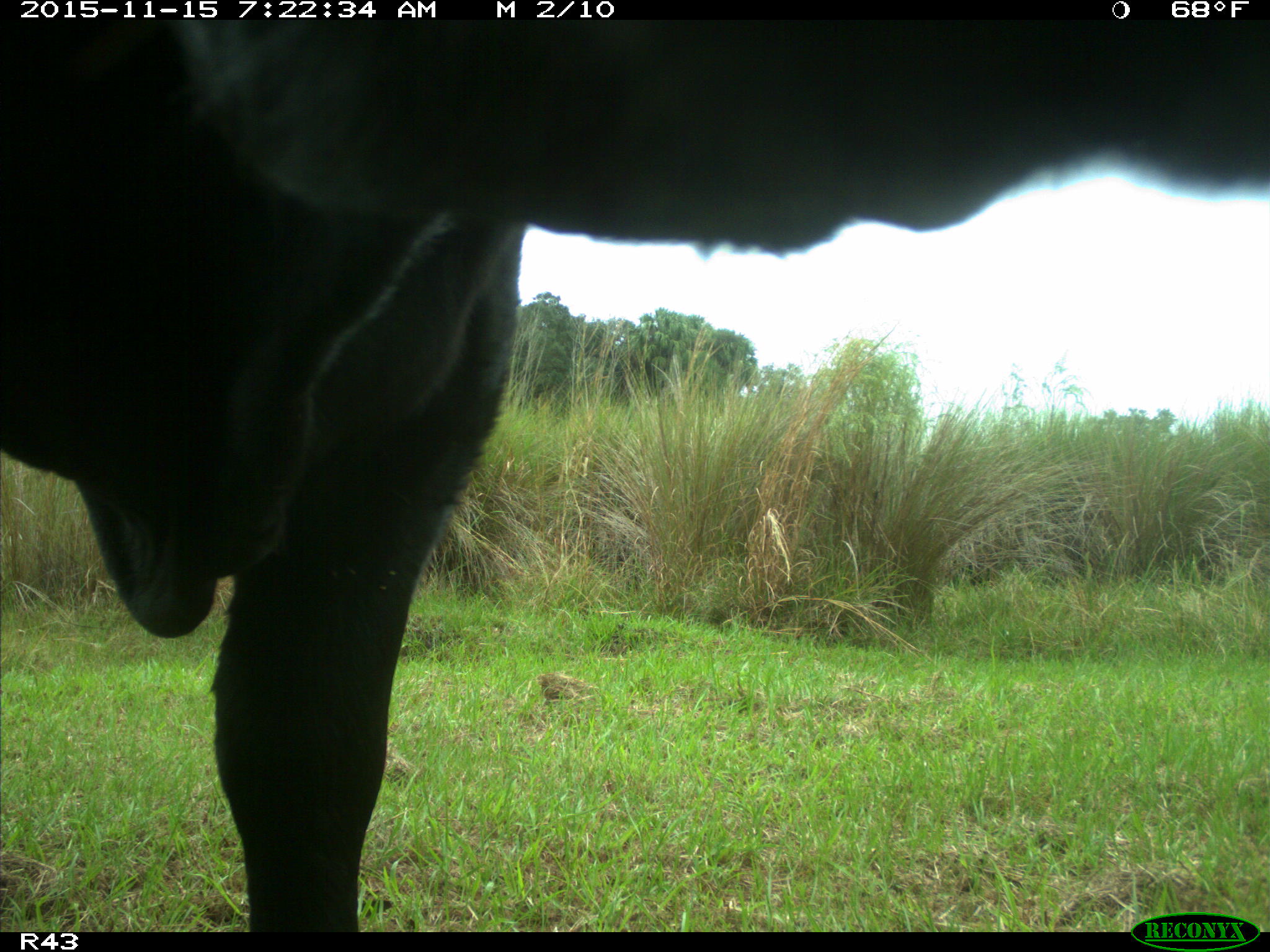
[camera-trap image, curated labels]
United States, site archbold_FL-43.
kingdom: Animalia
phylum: Chordata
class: Mammalia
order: Artiodactyla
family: Bovidae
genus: Bos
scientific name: Bos taurus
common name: domestic cow